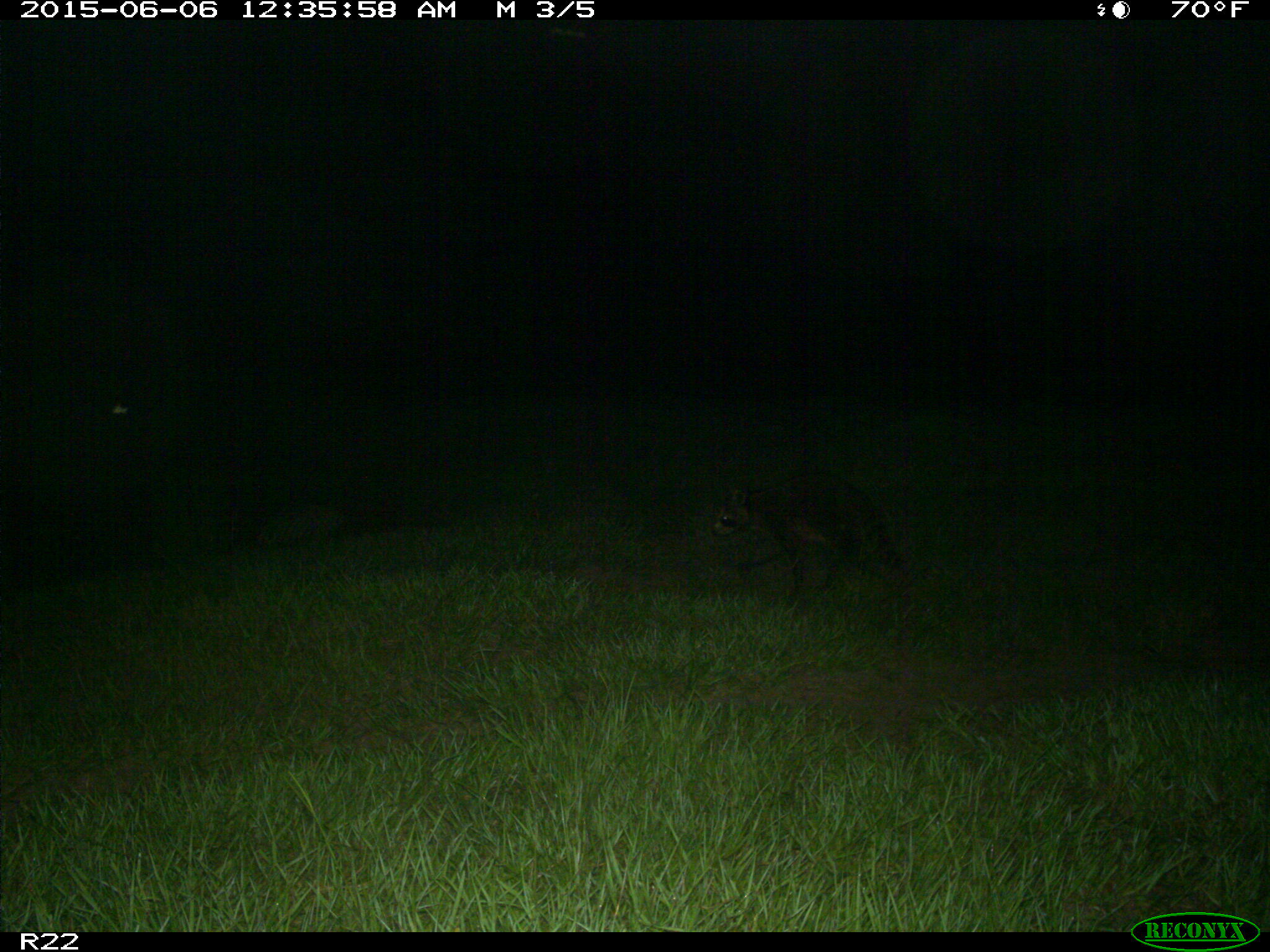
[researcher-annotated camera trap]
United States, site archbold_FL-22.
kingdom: Animalia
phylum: Chordata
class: Mammalia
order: Artiodactyla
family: Bovidae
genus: Bos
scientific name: Bos taurus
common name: domestic cow